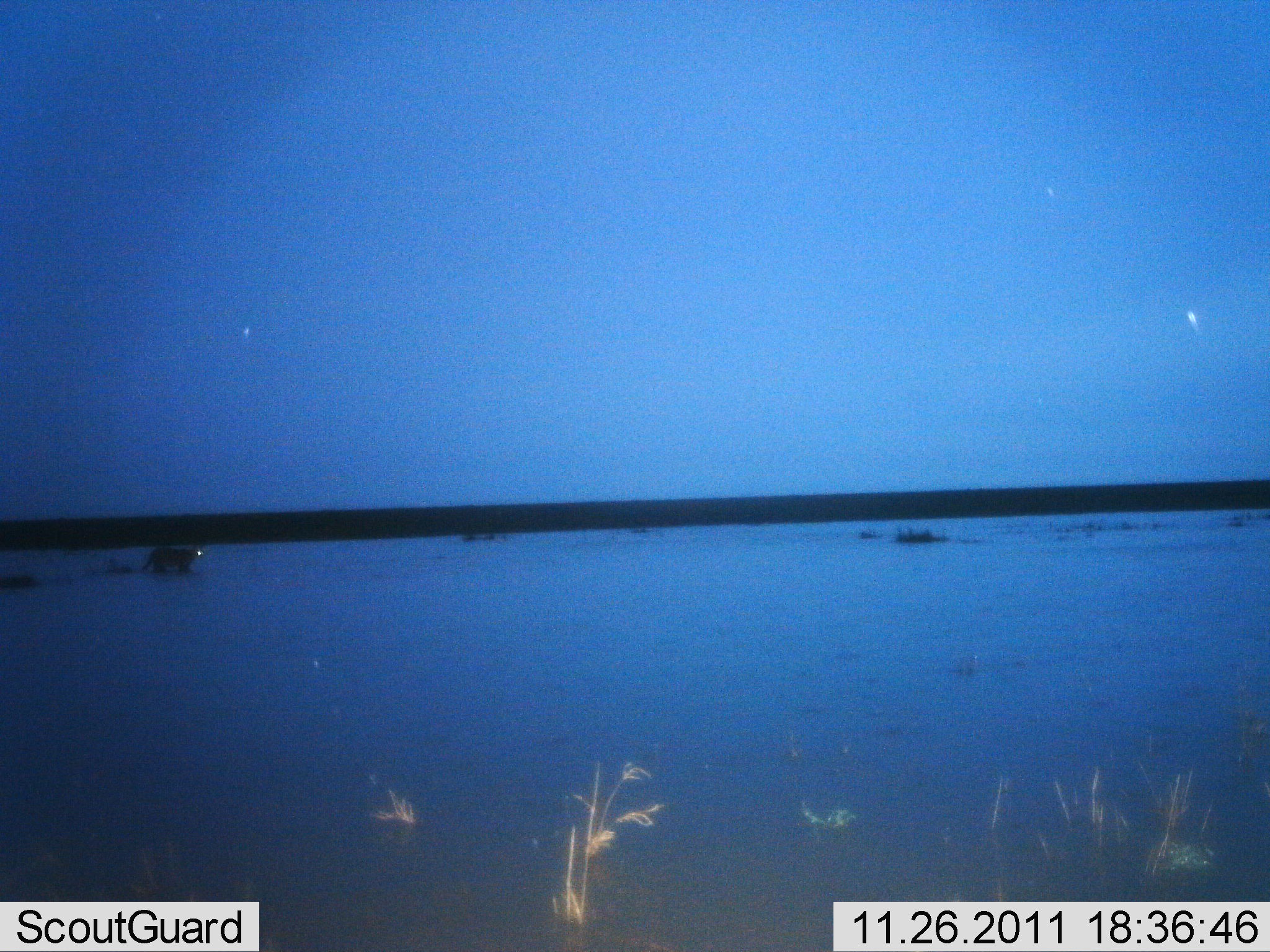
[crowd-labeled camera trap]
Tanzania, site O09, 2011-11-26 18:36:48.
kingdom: Animalia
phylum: Chordata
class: Mammalia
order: Carnivora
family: Felidae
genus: Panthera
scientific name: Panthera pardus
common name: leopard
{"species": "leopard (Panthera pardus)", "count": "1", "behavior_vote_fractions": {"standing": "50%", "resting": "0%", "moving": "50%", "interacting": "0%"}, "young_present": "0%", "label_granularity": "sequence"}